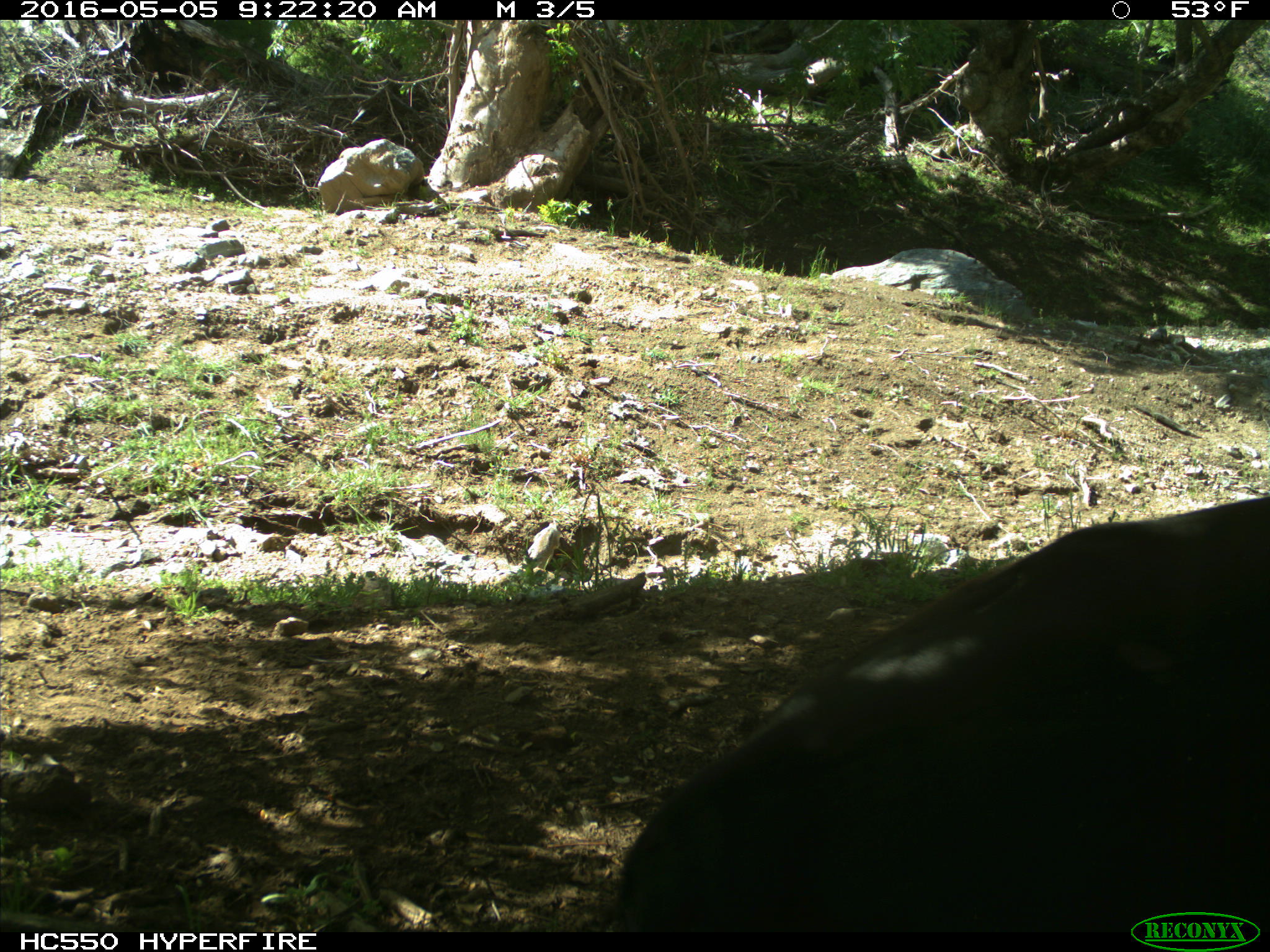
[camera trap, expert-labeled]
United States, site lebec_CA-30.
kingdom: Animalia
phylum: Chordata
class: Mammalia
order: Artiodactyla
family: Bovidae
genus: Bos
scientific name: Bos taurus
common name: domestic cow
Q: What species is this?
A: Bos taurus (domestic cow).